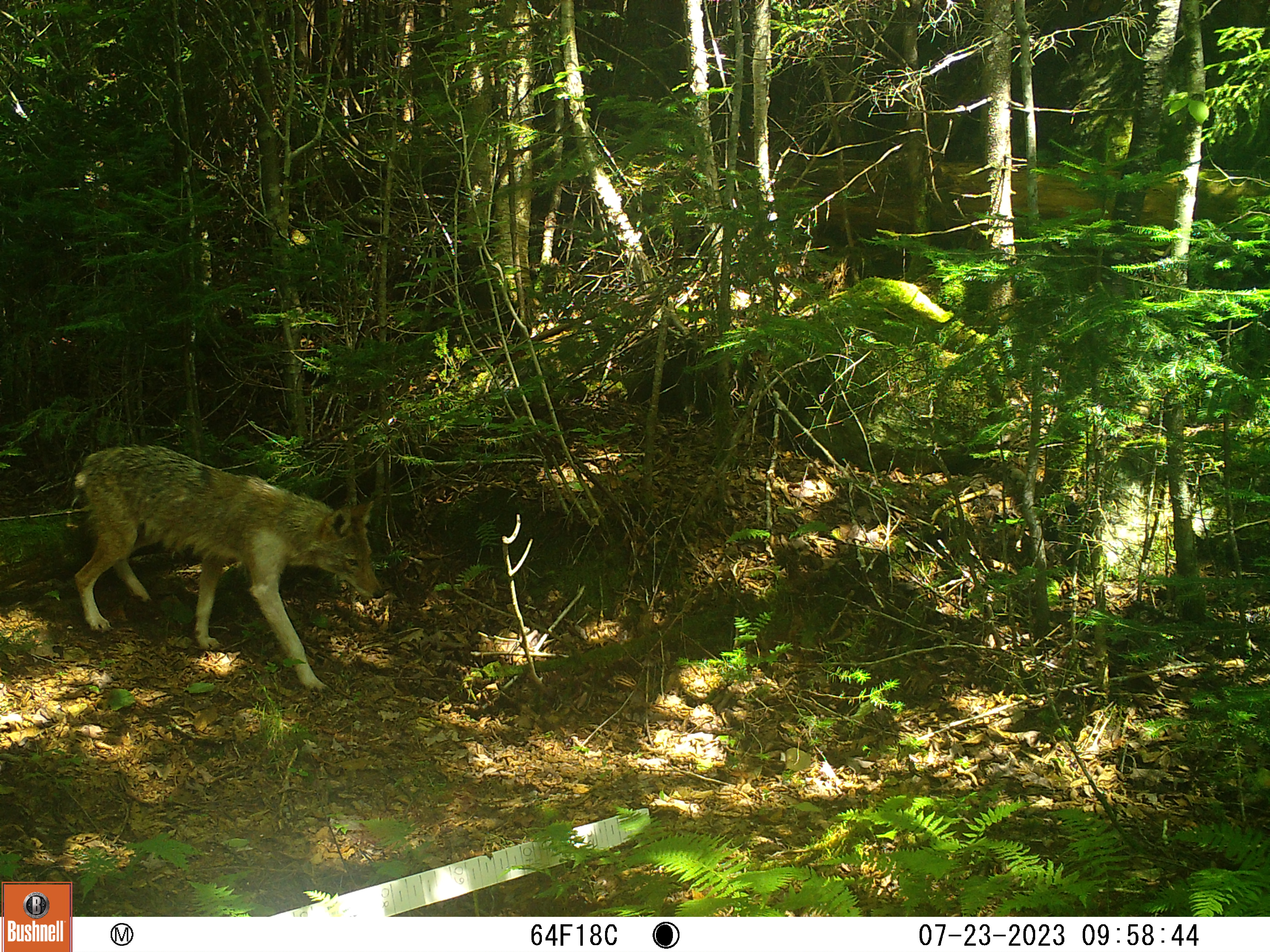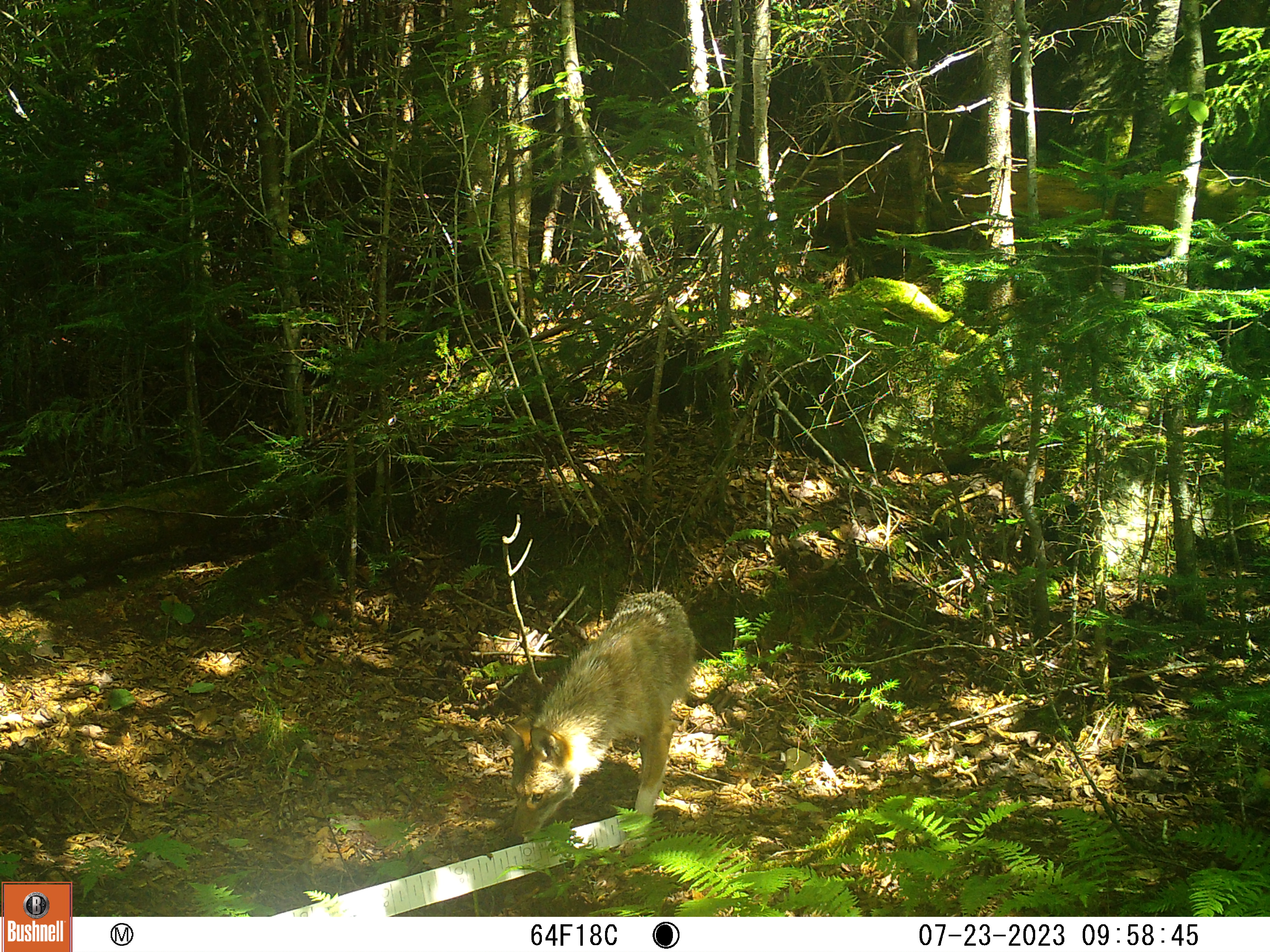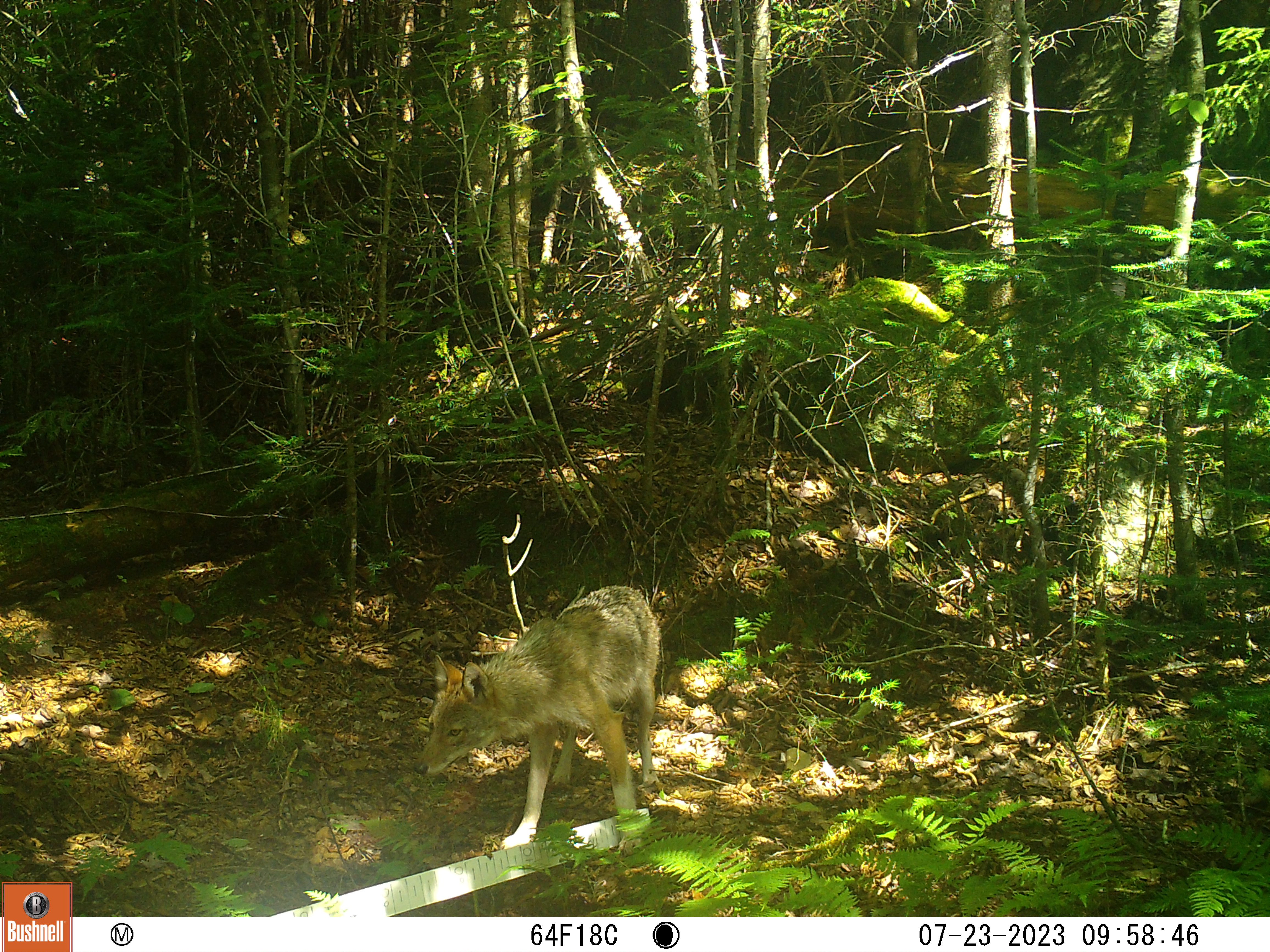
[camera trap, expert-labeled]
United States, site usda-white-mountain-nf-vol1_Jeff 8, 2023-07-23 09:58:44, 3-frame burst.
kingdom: Animalia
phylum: Chordata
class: Mammalia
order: Carnivora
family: Canidae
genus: Canis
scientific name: Canis latrans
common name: coyote